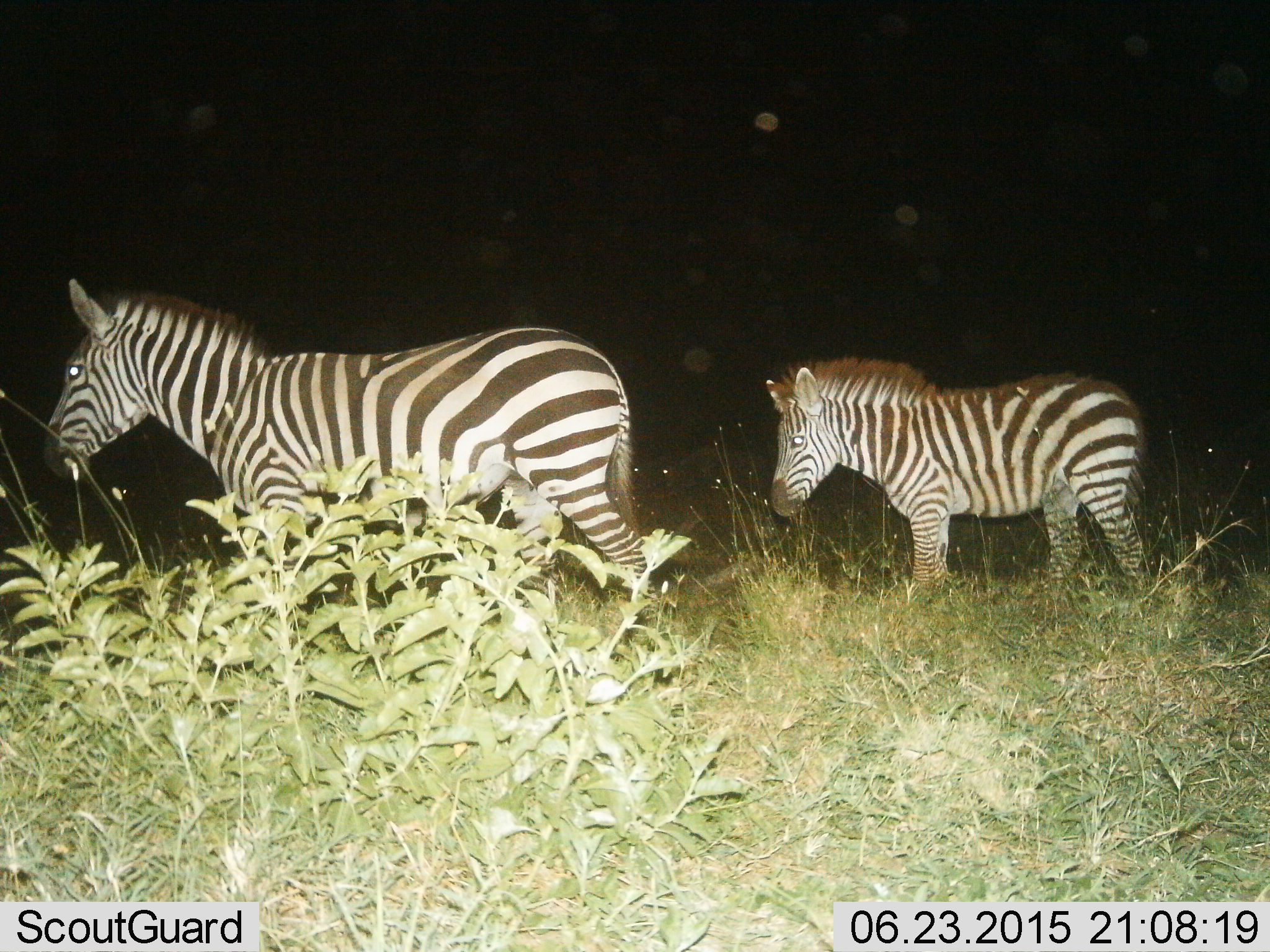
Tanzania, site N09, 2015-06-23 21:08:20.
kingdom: Animalia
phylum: Chordata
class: Mammalia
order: Perissodactyla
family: Equidae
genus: Equus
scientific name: Equus quagga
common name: plains zebra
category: zebra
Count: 2.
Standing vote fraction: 73%.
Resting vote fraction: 0%.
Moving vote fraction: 36%.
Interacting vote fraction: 0%.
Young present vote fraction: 9%.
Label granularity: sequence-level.